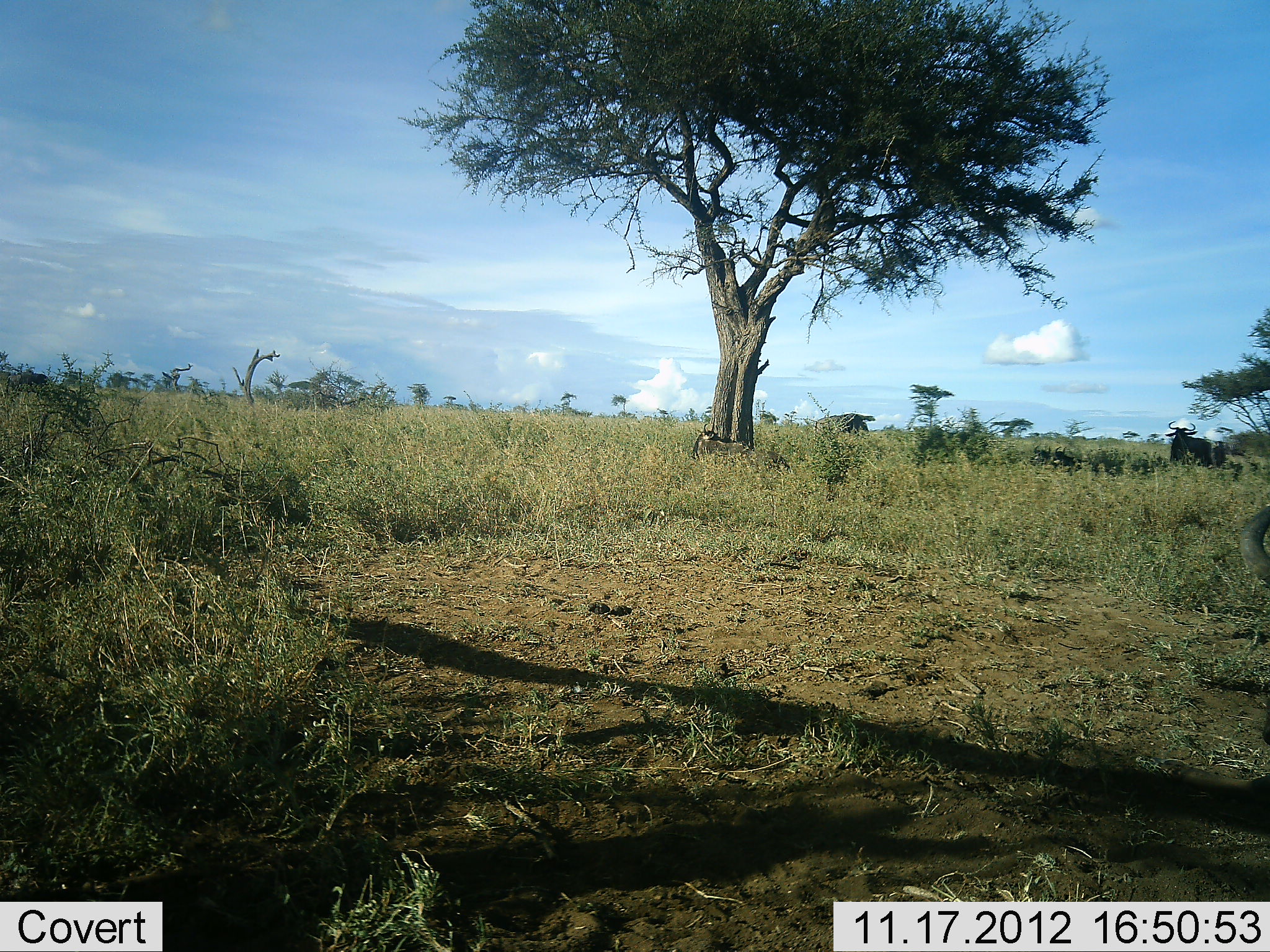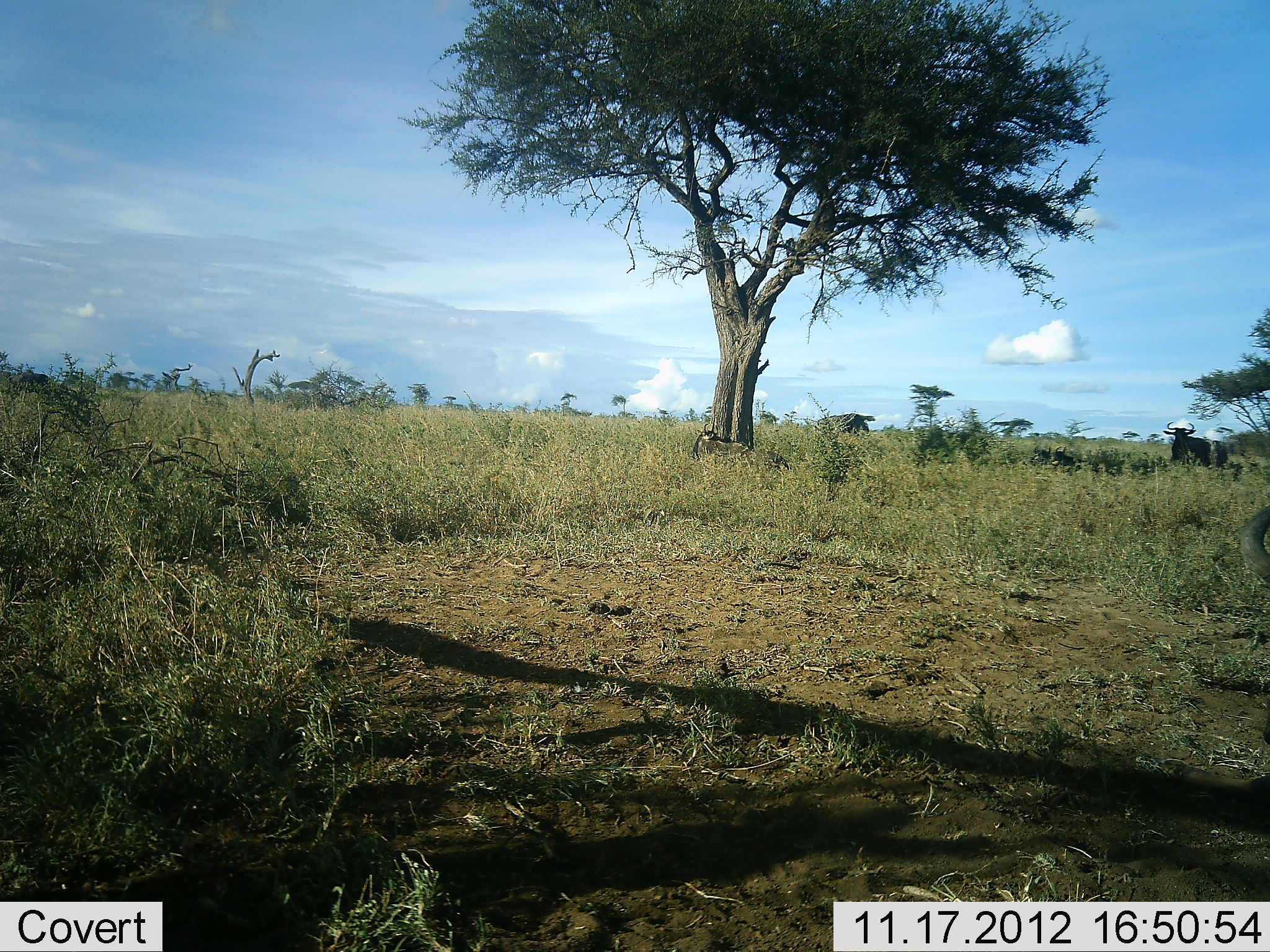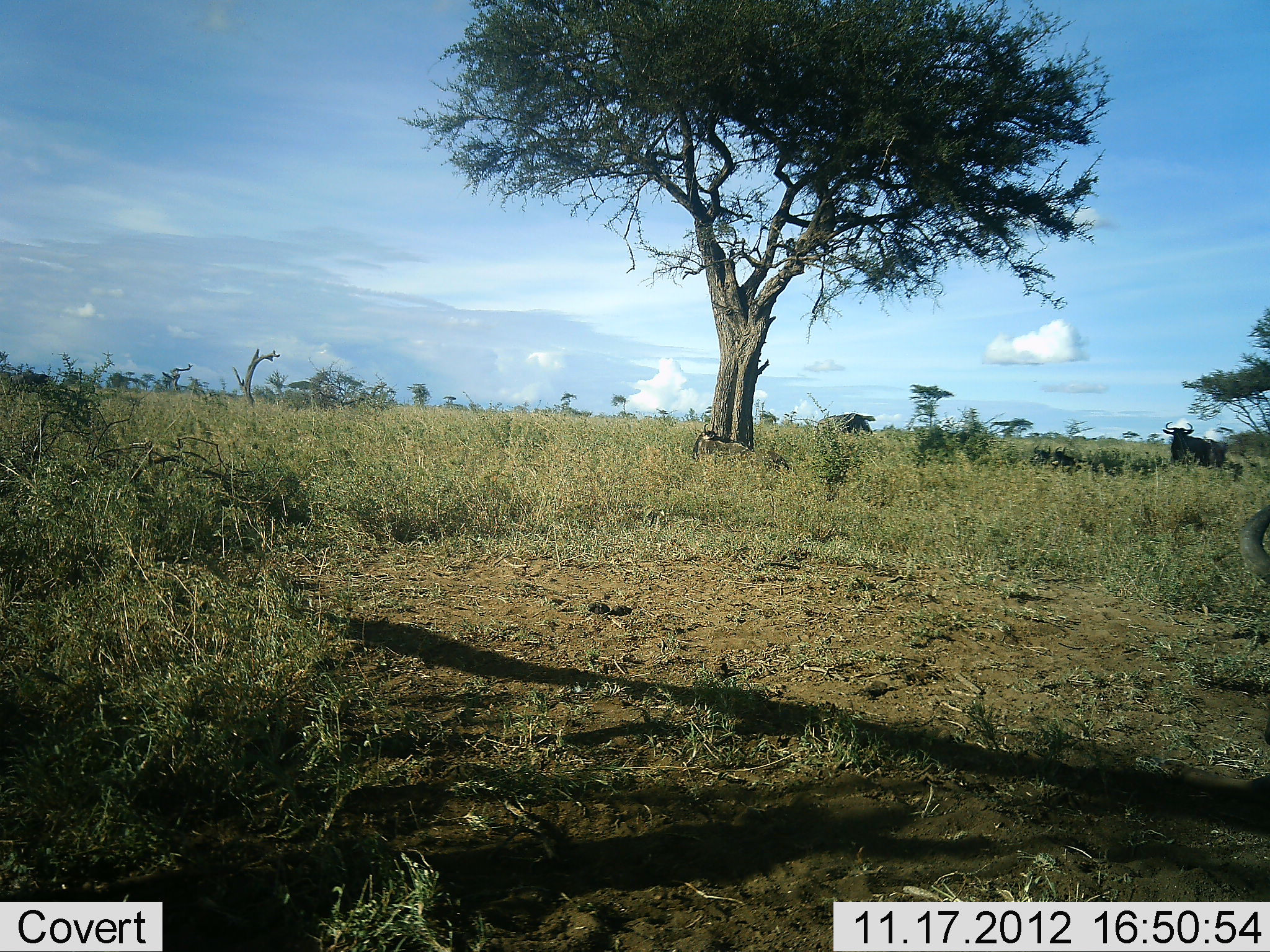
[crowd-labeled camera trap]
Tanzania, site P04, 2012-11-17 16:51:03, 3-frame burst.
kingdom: Animalia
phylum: Chordata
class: Mammalia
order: Artiodactyla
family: Bovidae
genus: Connochaetes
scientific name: Connochaetes taurinus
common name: blue wildebeest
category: wildebeest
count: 2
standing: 89%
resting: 22%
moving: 0%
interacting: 0%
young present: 0%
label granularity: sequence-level